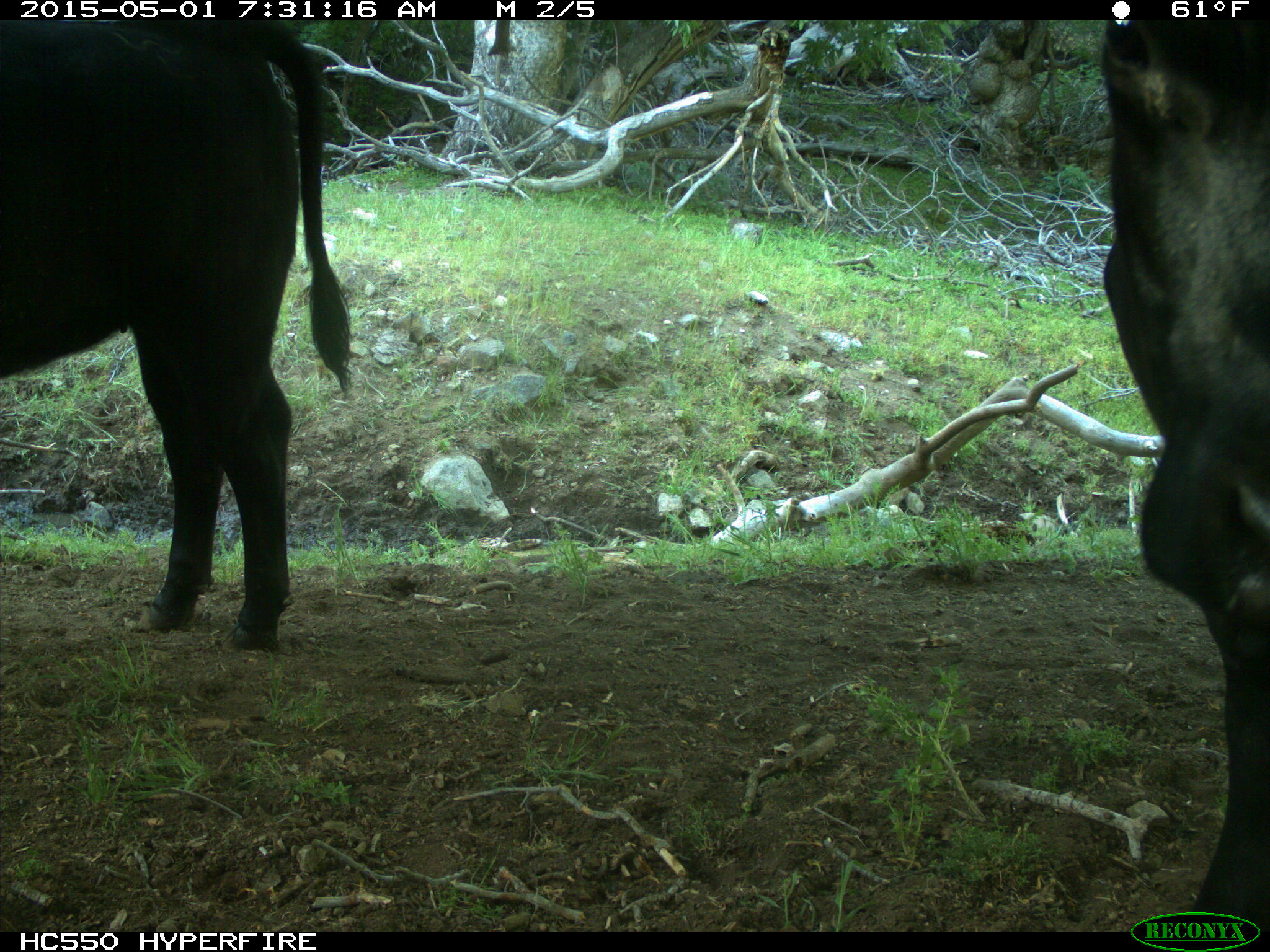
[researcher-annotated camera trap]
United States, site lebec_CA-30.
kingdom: Animalia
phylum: Chordata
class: Mammalia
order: Artiodactyla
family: Bovidae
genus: Bos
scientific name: Bos taurus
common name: domestic cow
Bos taurus (domestic cow).